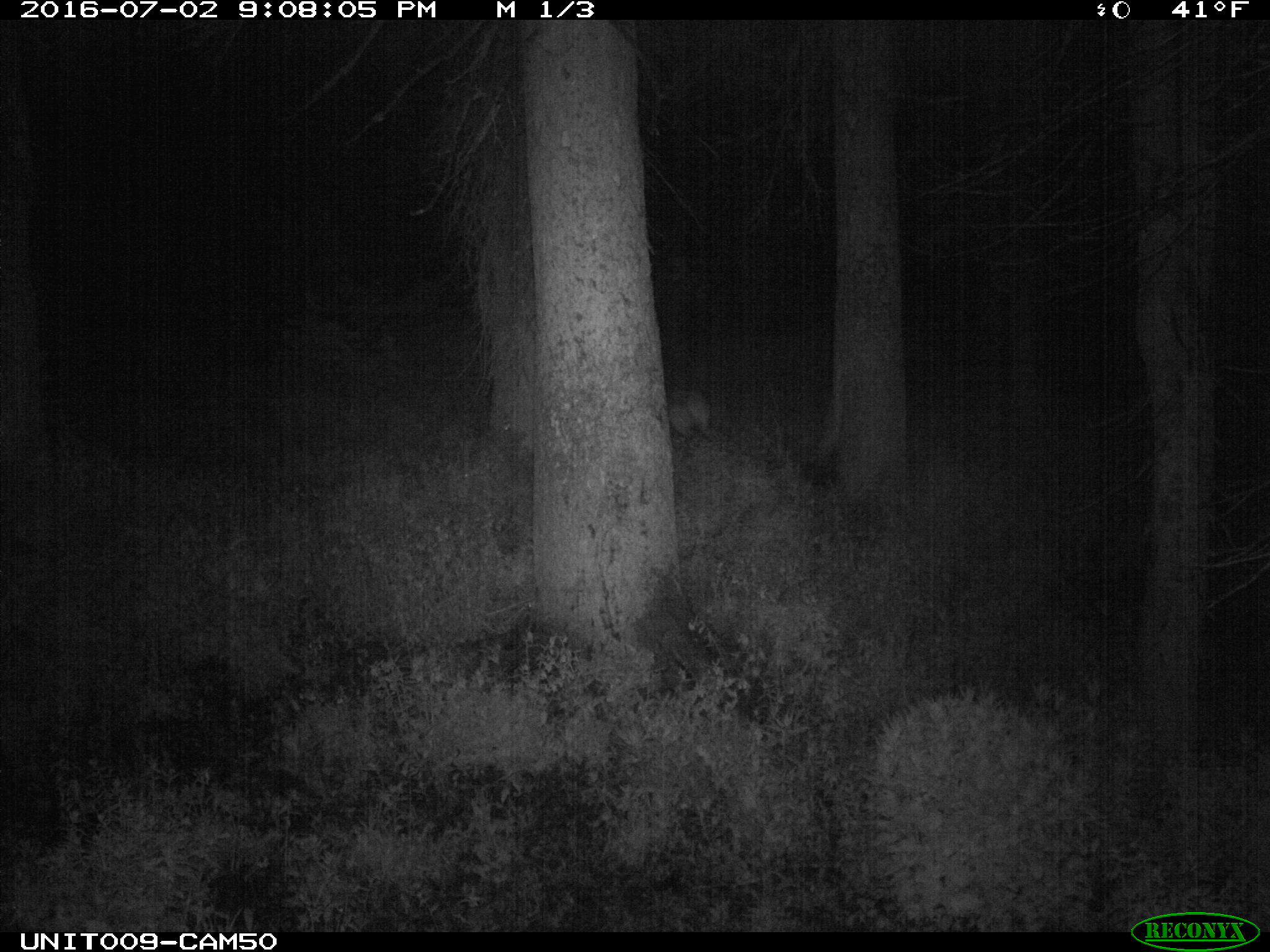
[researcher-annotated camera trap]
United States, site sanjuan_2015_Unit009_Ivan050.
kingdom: Animalia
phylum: Chordata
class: Mammalia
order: Artiodactyla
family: Cervidae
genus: Cervus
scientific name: Cervus elaphus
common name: red deer